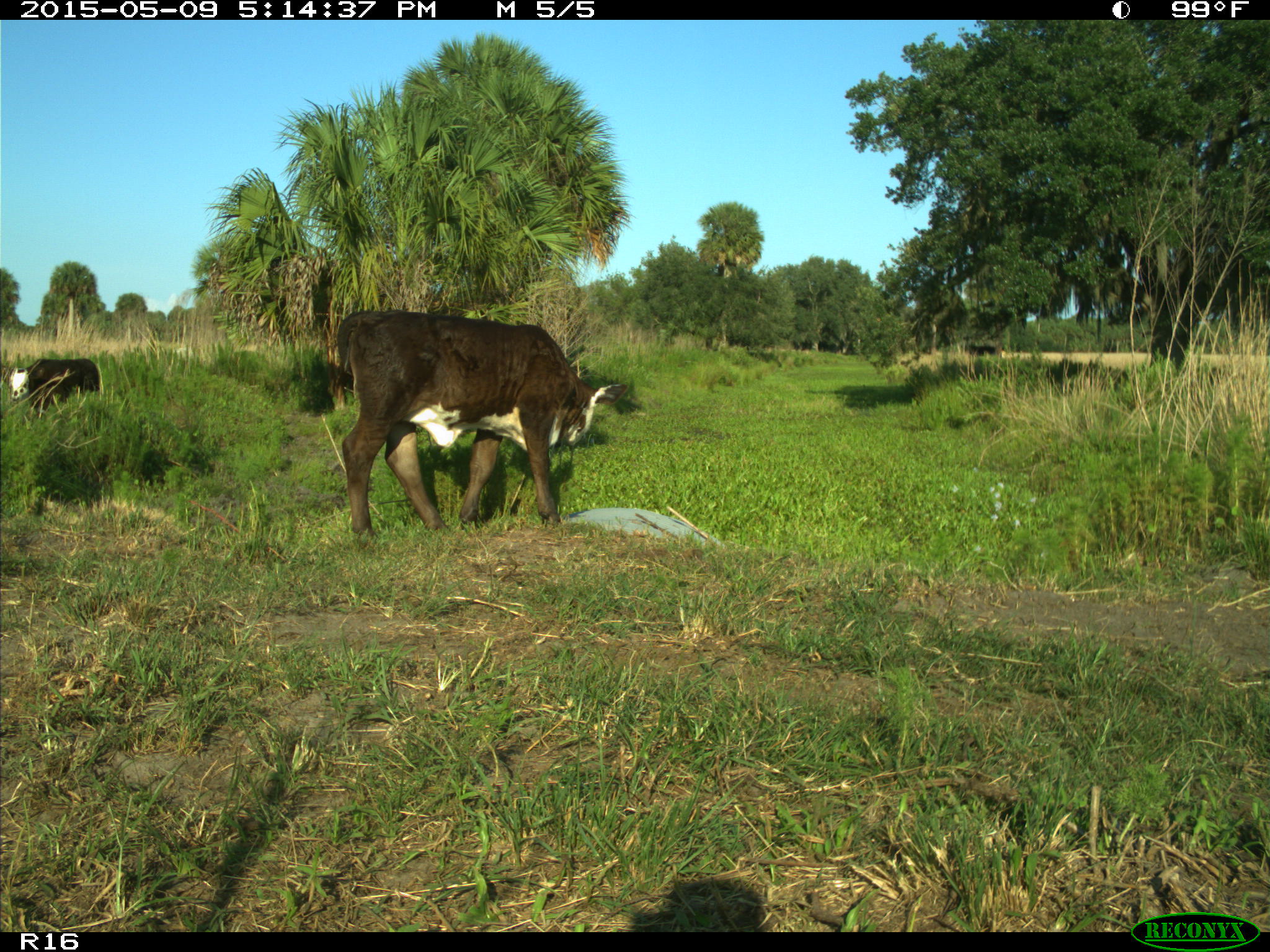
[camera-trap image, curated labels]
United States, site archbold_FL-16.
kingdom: Animalia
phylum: Chordata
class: Mammalia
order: Artiodactyla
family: Suidae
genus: Sus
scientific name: Sus scrofa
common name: wild boar